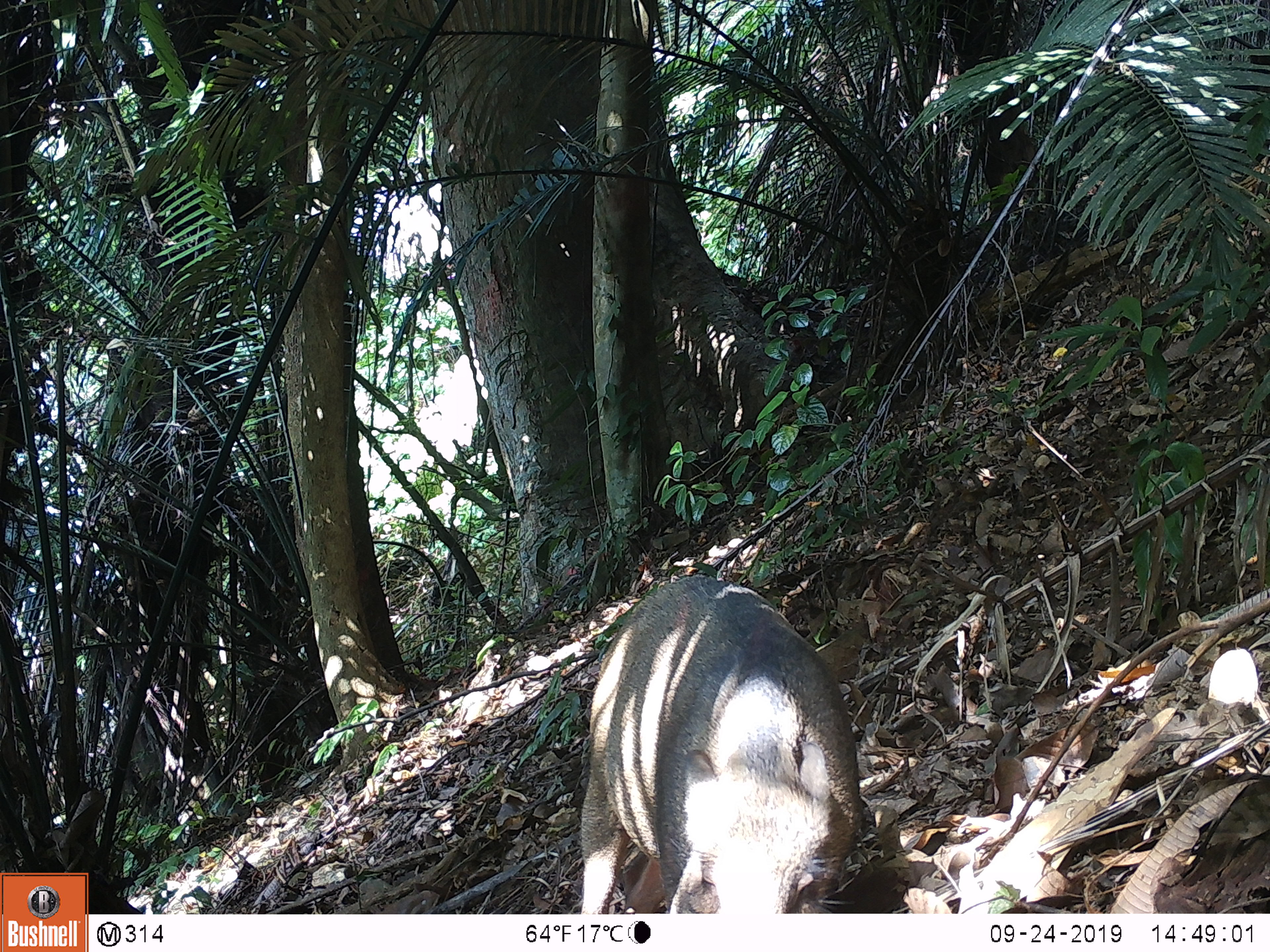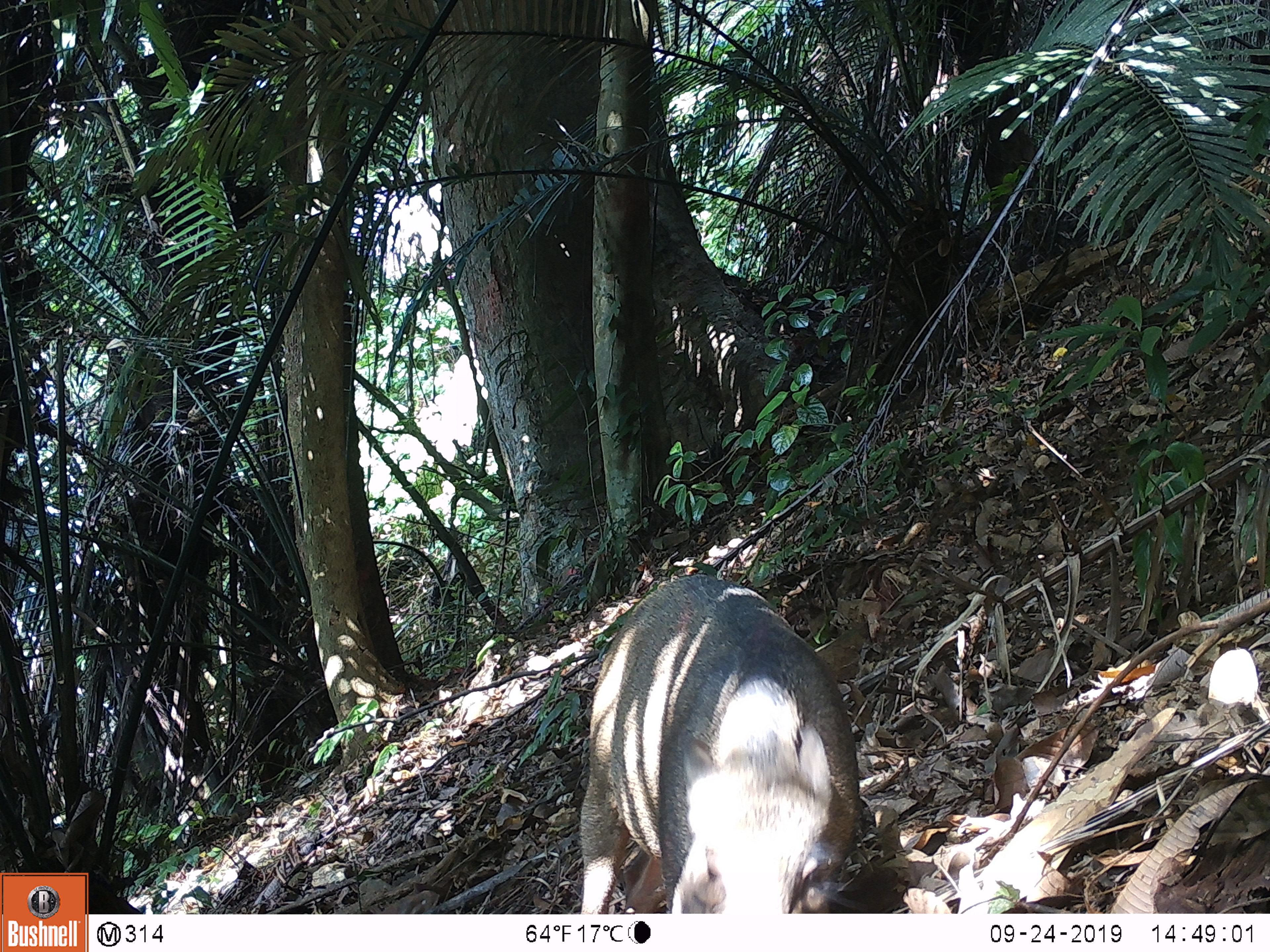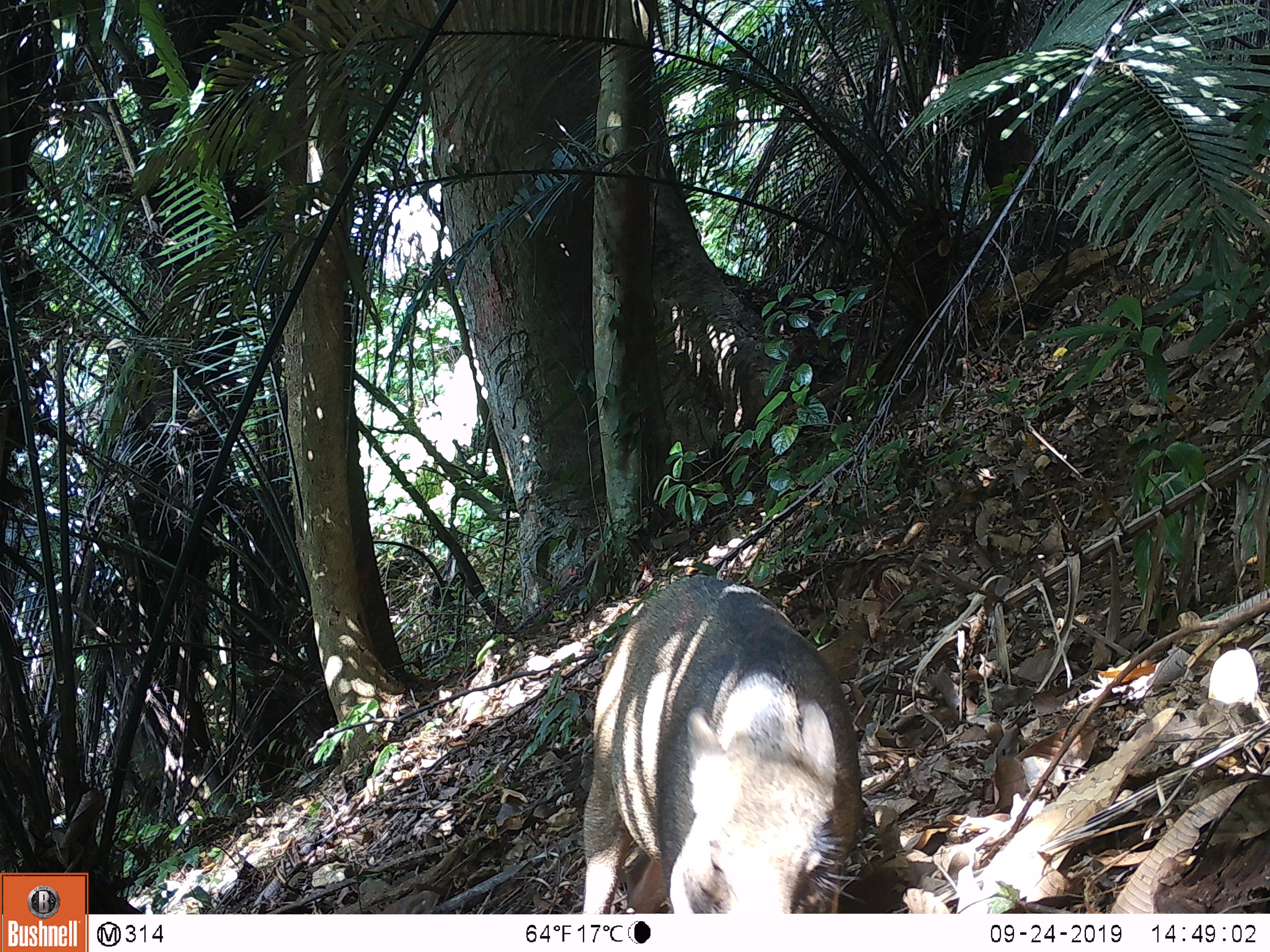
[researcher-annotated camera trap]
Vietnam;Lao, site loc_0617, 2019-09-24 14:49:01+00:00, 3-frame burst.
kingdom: Animalia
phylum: Chordata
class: Mammalia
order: Artiodactyla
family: Suidae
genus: Sus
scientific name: Sus scrofa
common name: eurasian wild pig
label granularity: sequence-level